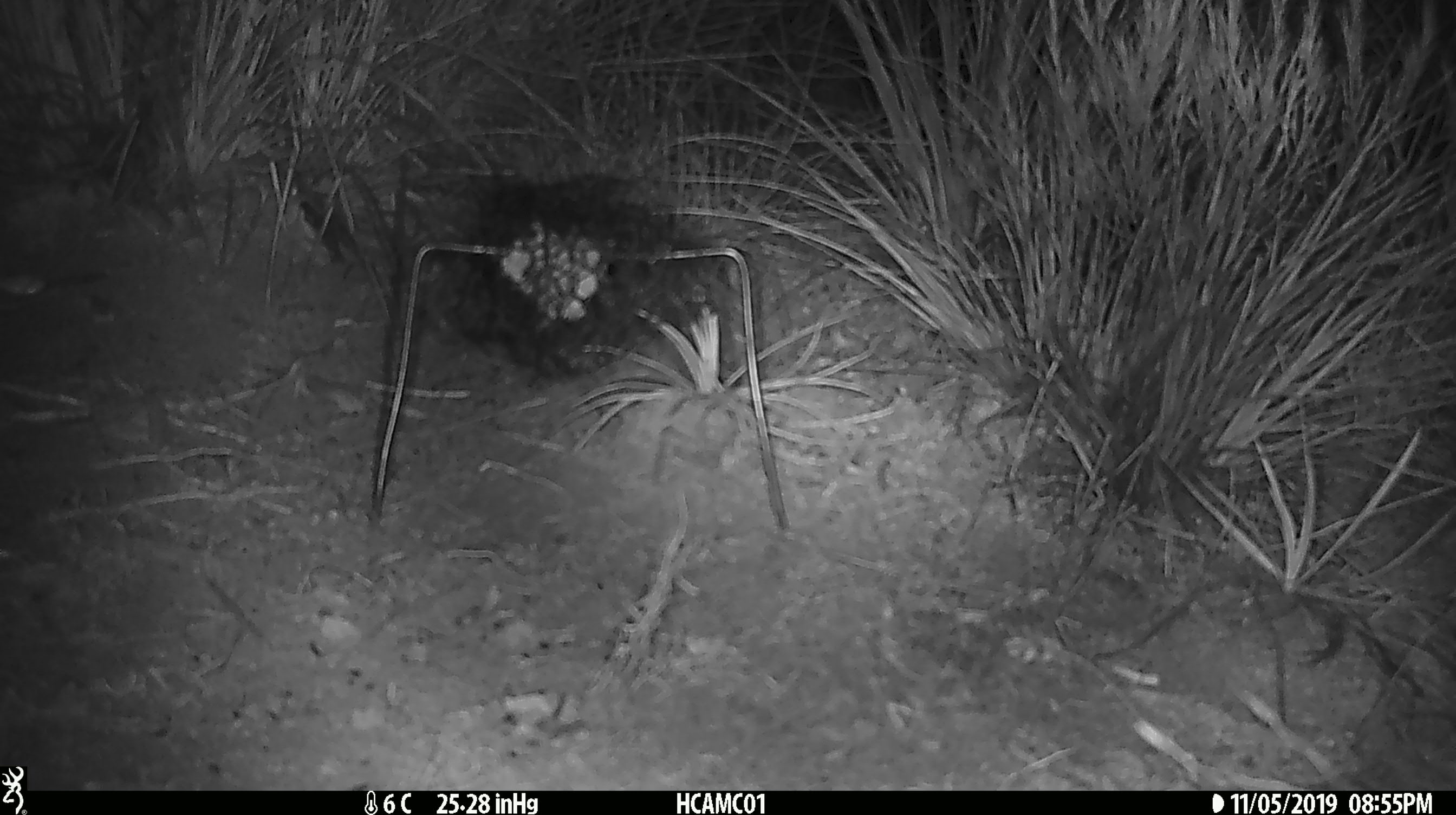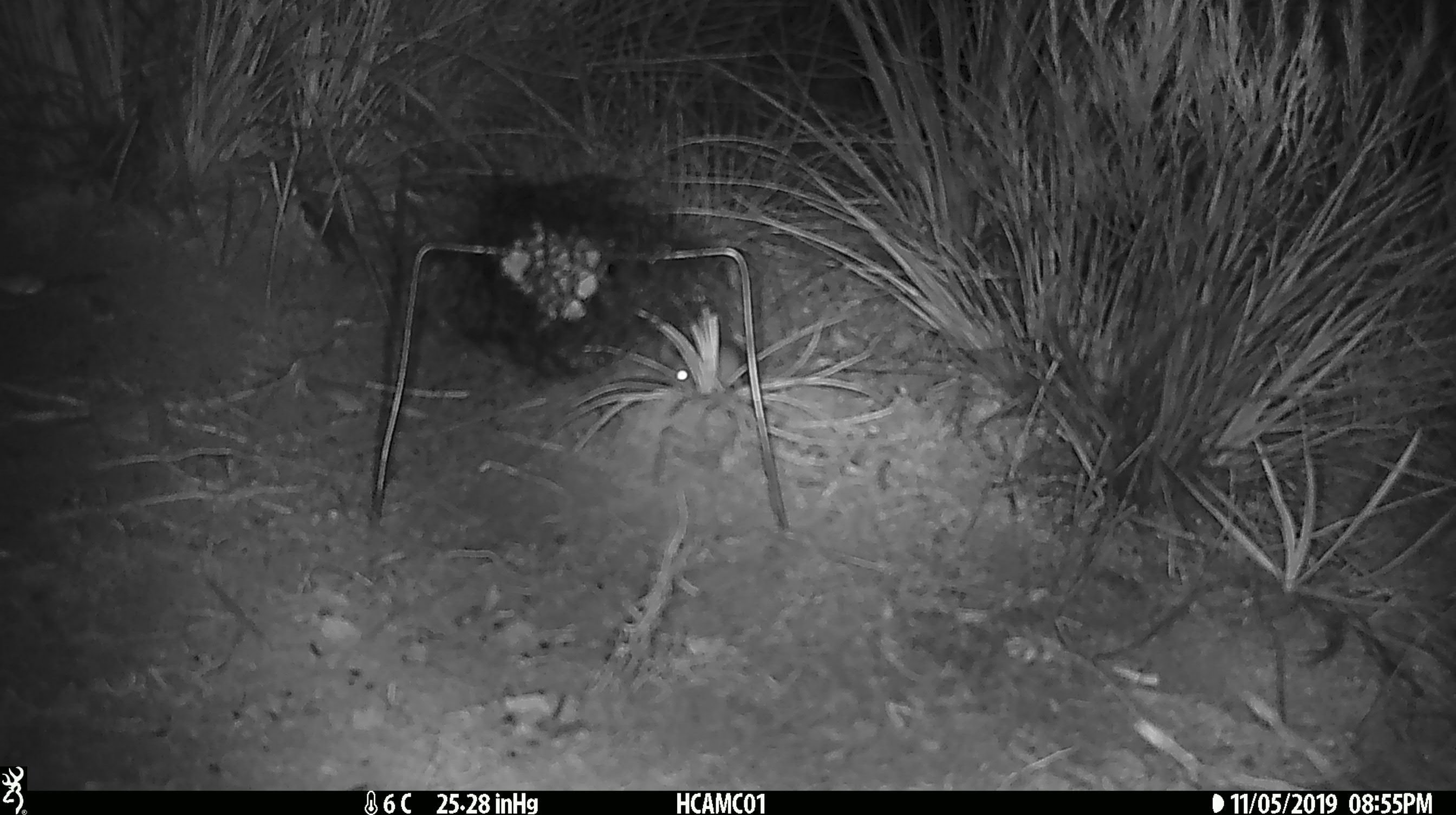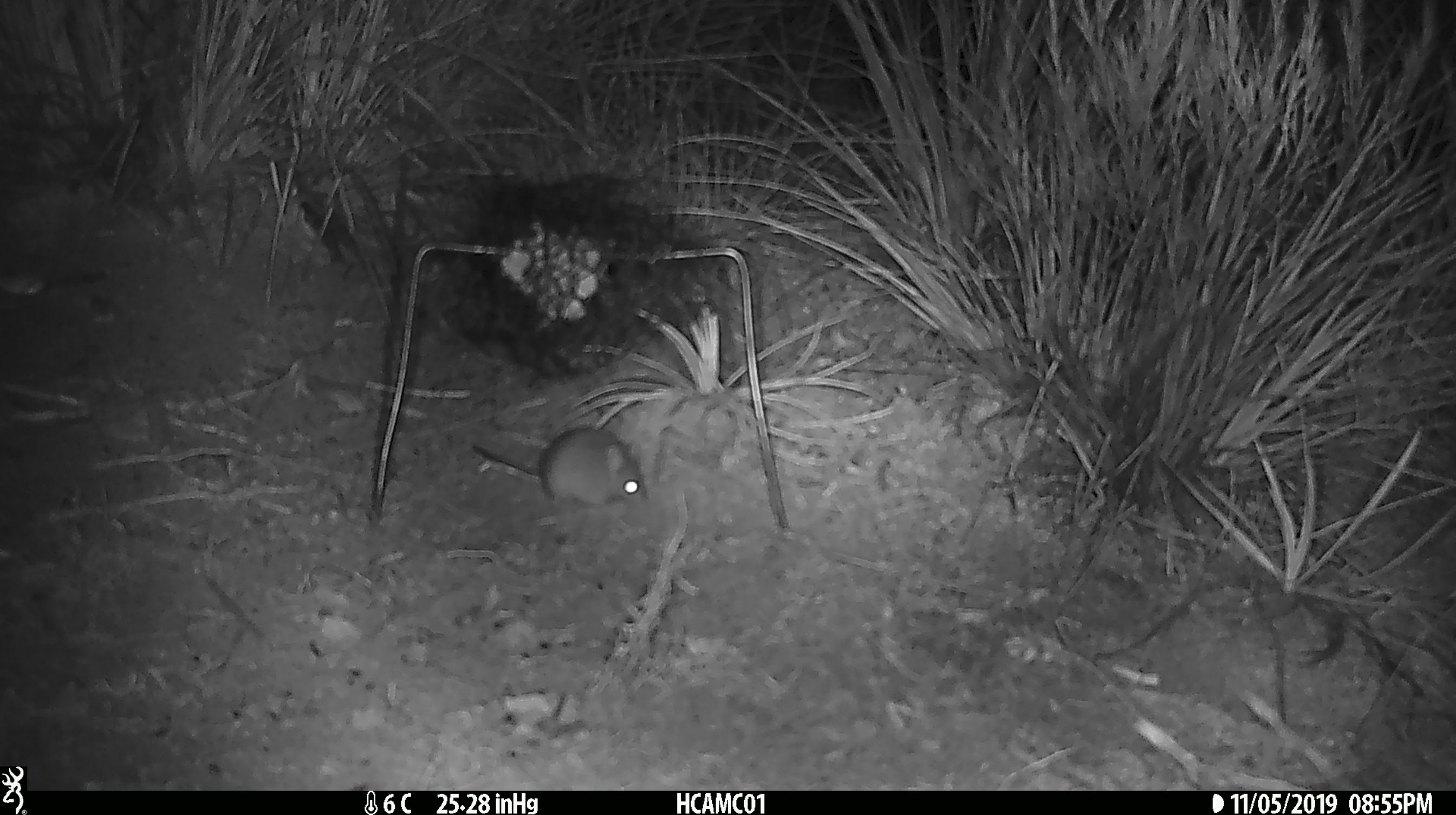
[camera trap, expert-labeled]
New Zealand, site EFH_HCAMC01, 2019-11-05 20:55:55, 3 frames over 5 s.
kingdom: Animalia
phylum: Chordata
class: Mammalia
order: Rodentia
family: Muridae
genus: Mus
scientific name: Mus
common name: mouse